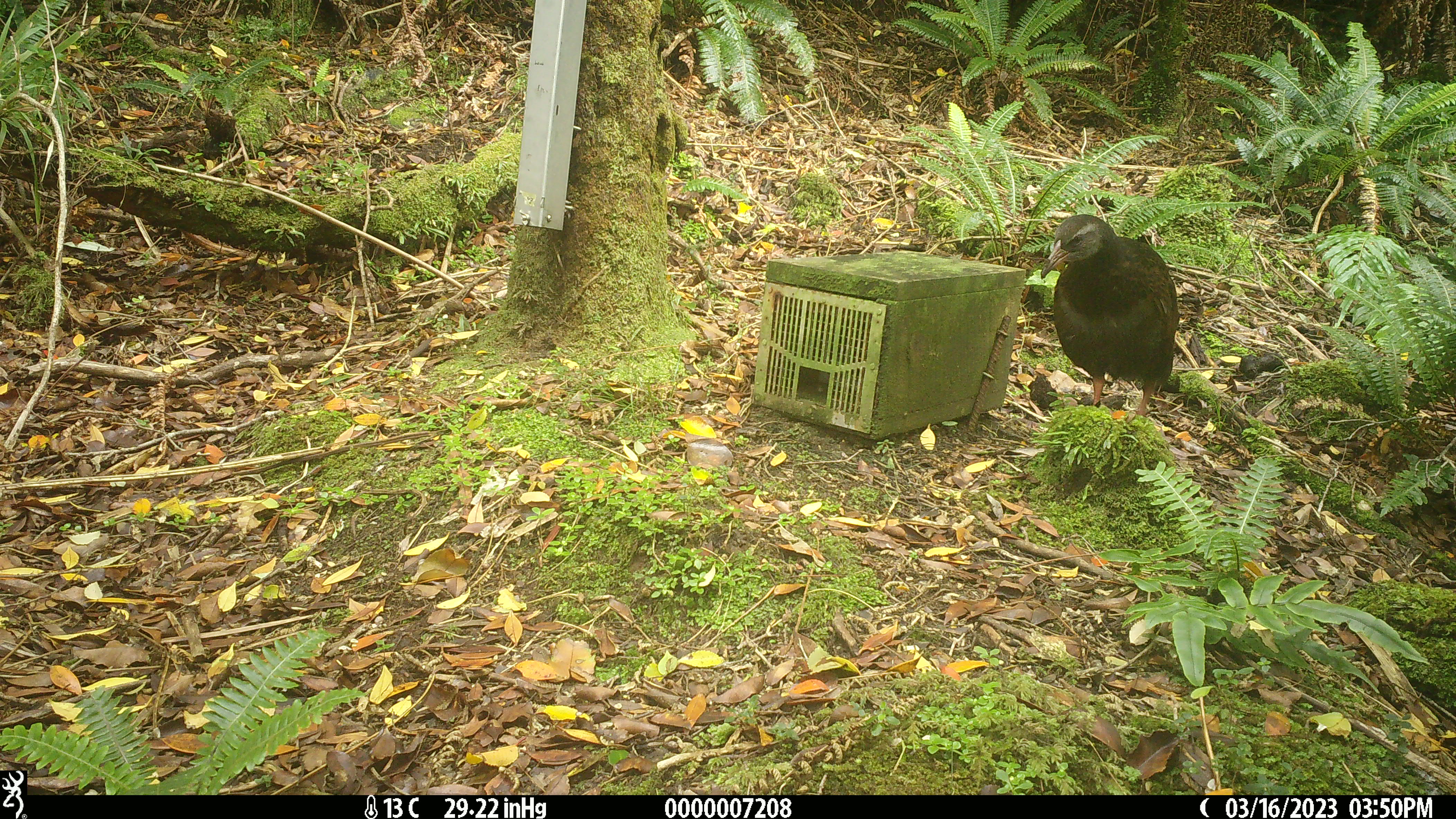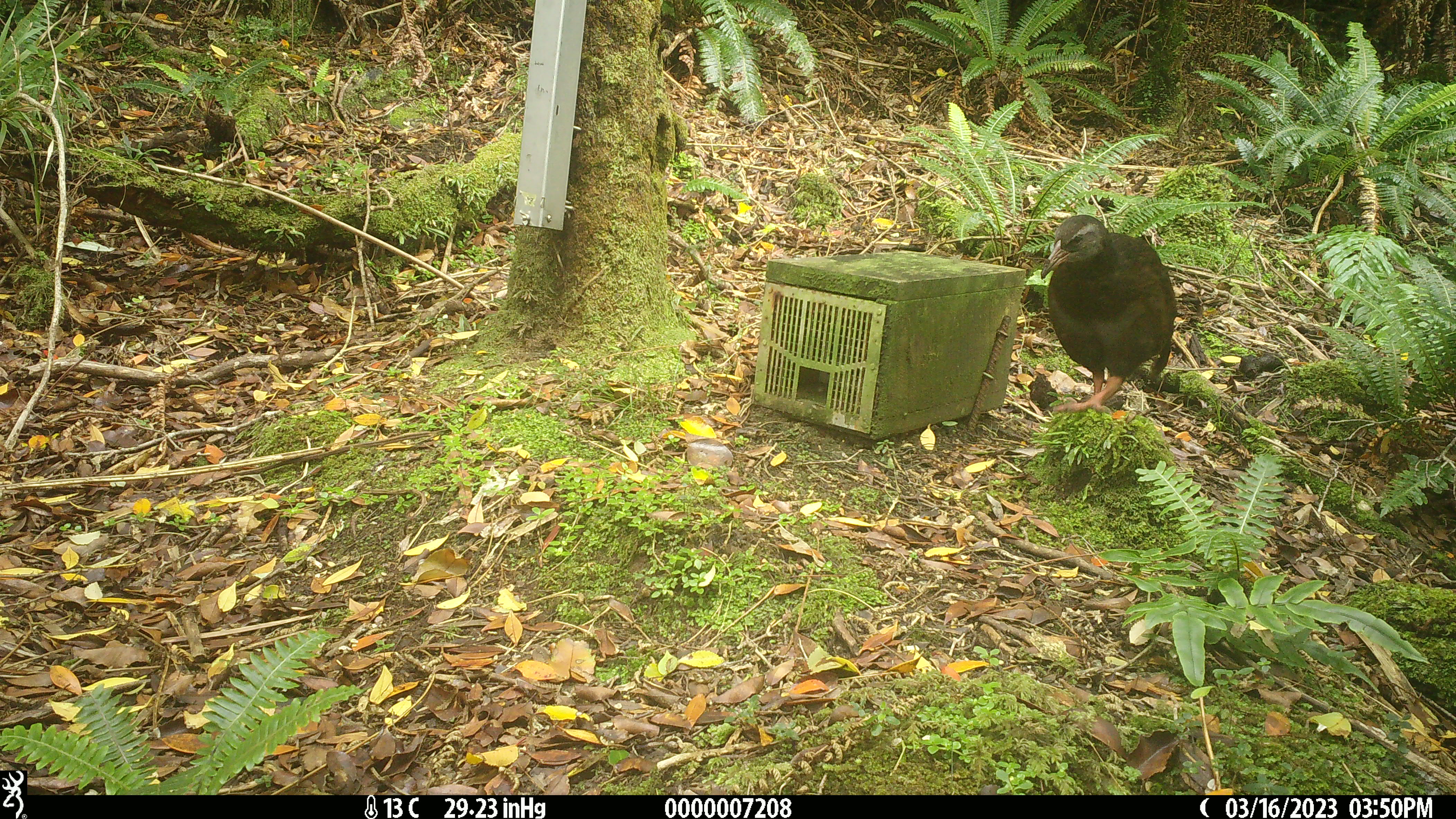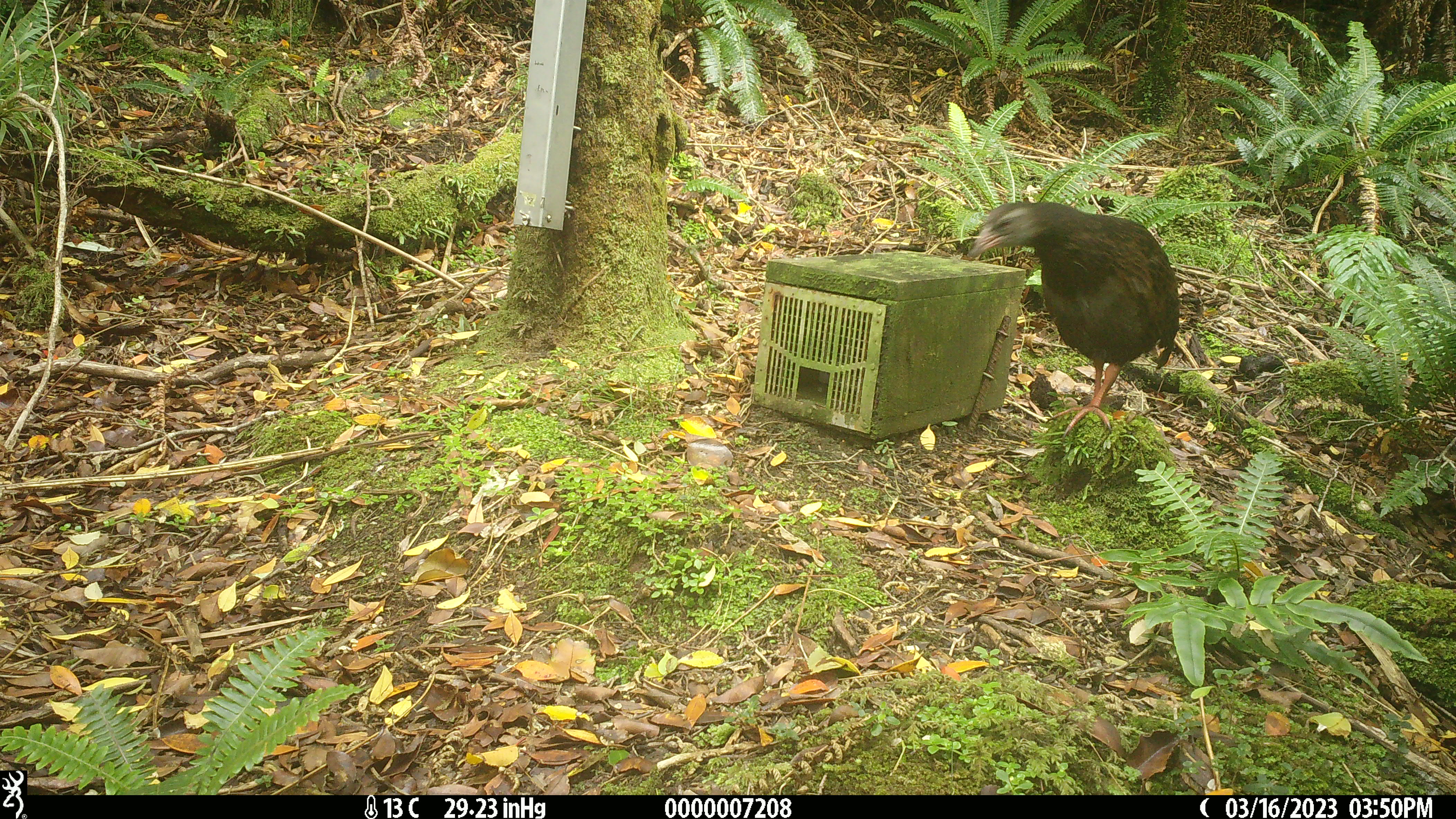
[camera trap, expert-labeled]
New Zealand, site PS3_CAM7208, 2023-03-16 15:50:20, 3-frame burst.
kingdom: Animalia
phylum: Chordata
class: Aves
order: Gruiformes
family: Rallidae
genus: Gallirallus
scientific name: Gallirallus australis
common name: weka